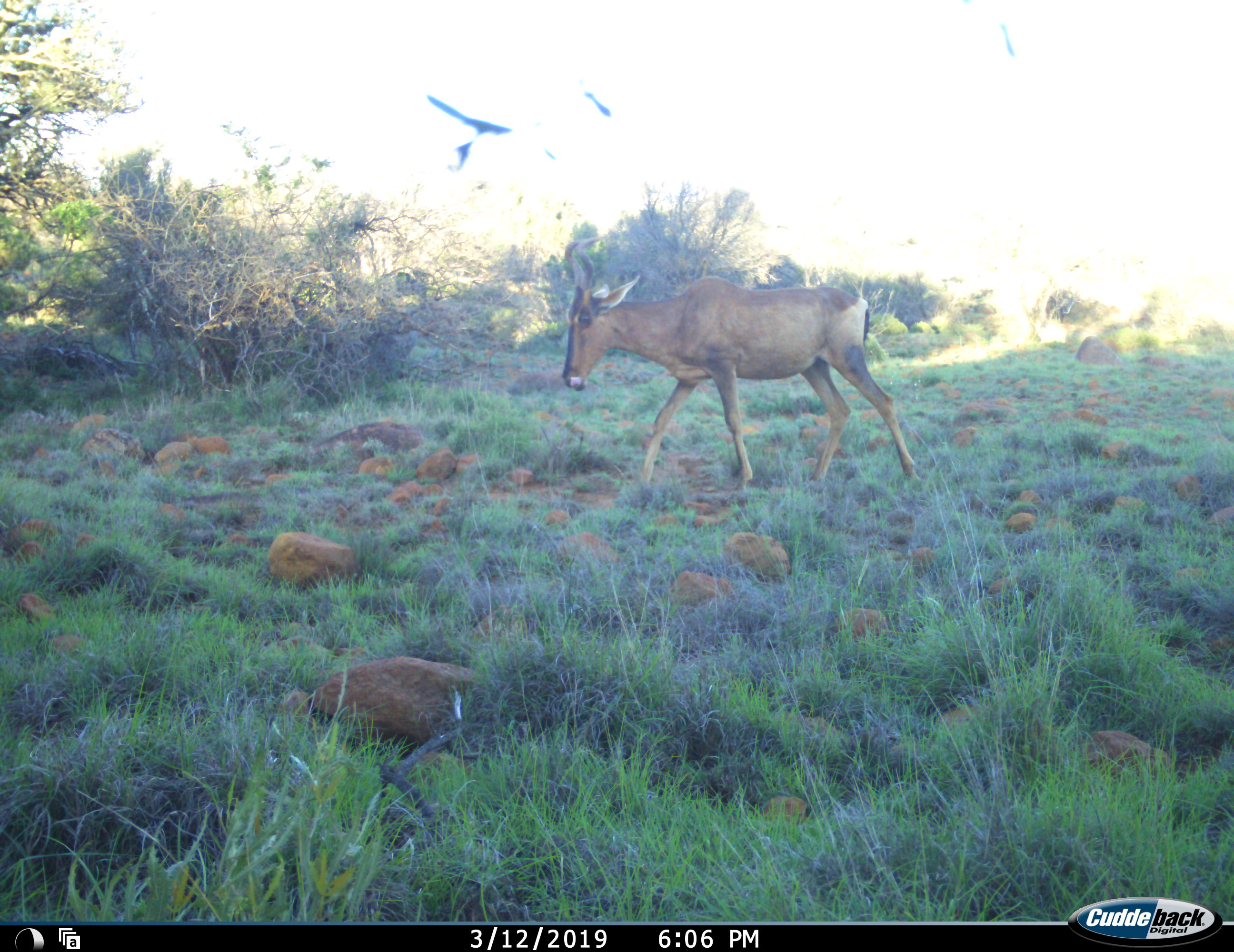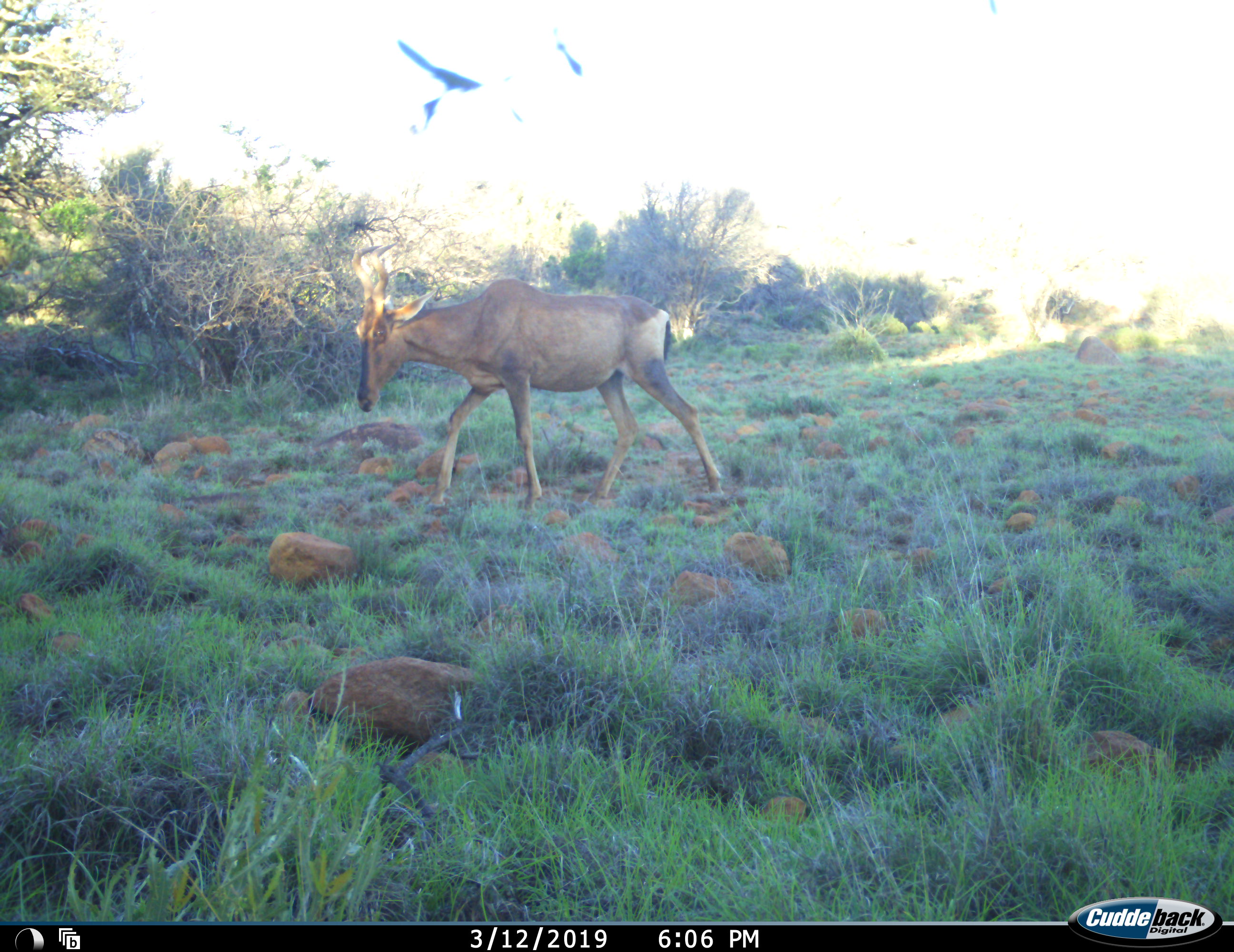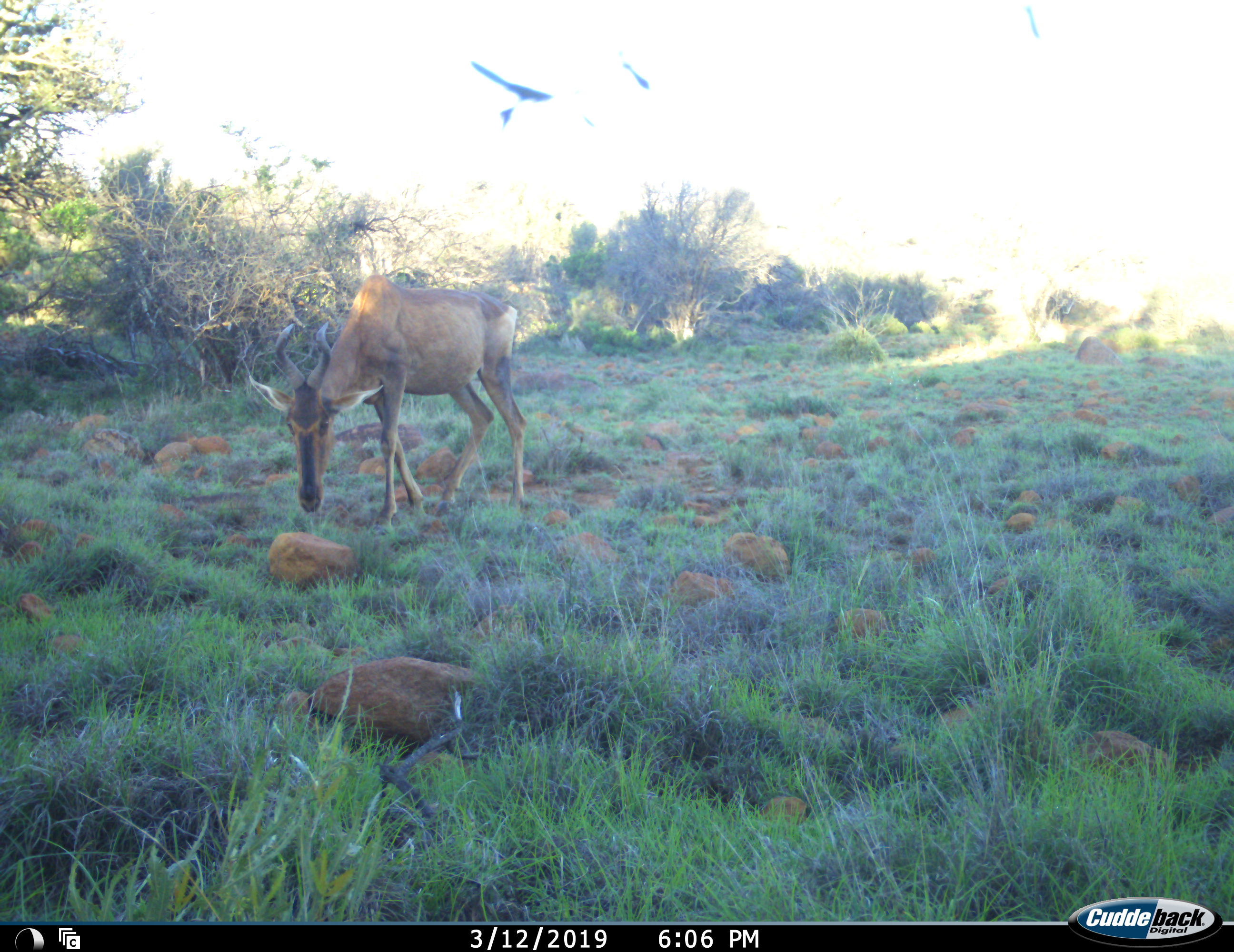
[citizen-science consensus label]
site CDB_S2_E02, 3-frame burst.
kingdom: Animalia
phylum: Chordata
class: Mammalia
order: Artiodactyla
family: Bovidae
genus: Alcelaphus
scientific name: Alcelaphus buselaphus caama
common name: red hartebeest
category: hartebeestred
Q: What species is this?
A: Hartebeestred (red hartebeest) (Alcelaphus buselaphus caama).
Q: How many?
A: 1.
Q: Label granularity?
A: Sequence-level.